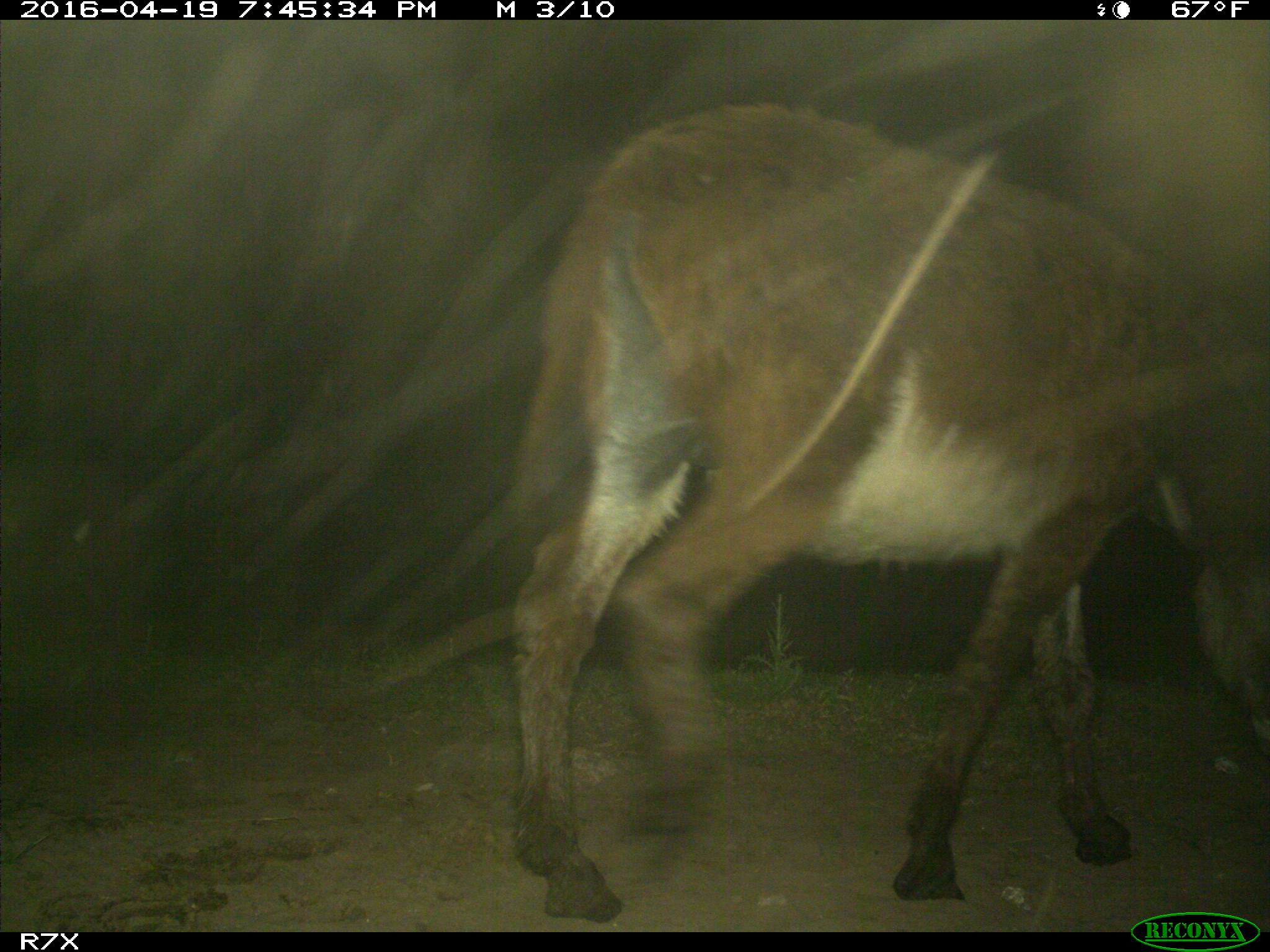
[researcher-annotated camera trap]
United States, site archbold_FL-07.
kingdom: Animalia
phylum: Chordata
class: Mammalia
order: Artiodactyla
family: Bovidae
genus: Bos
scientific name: Bos taurus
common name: domestic cow